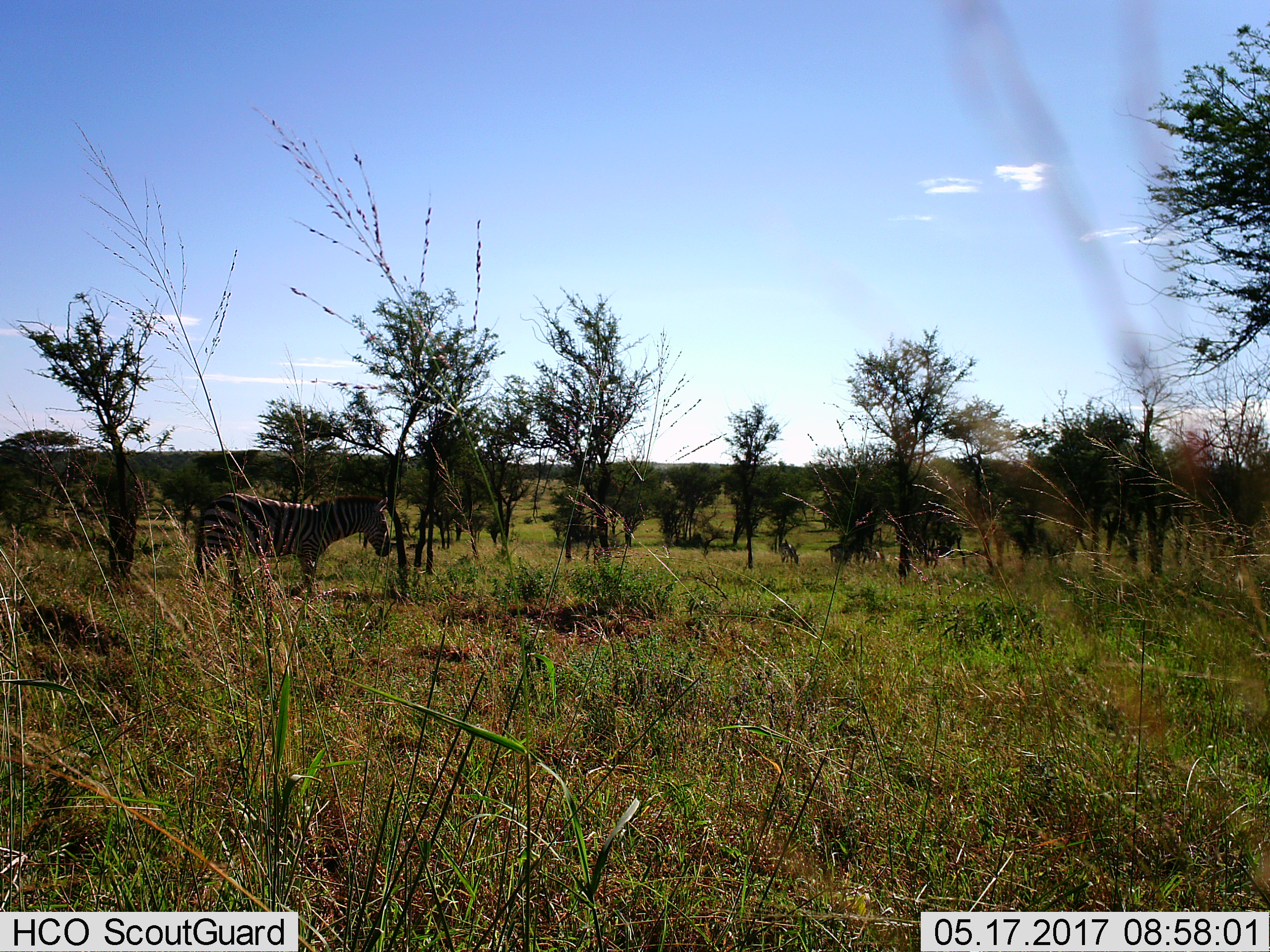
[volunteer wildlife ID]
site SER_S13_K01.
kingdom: Animalia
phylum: Chordata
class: Mammalia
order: Perissodactyla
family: Equidae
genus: Equus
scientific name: Equus quagga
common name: plains zebra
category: zebraplains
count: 1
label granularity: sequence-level